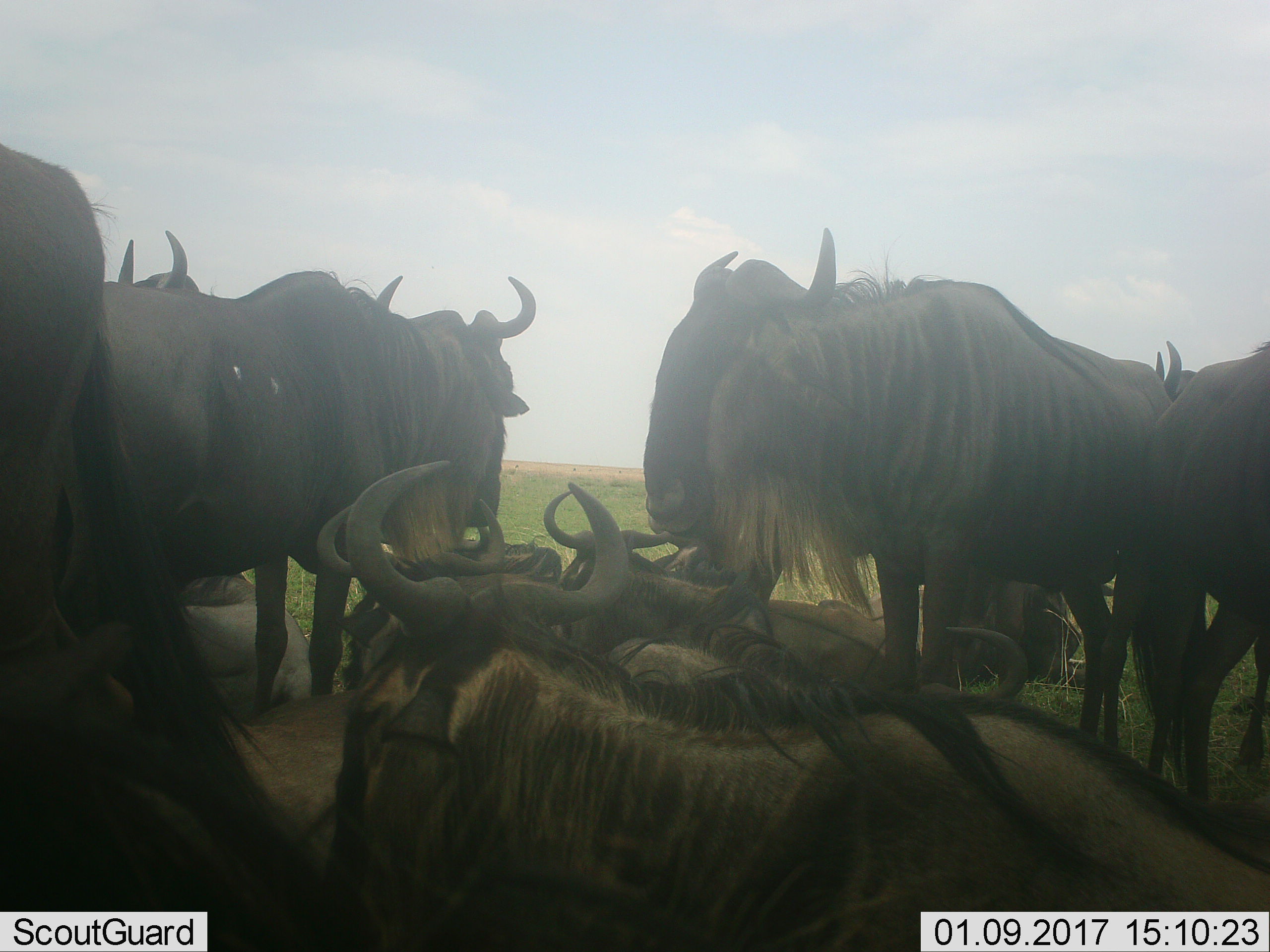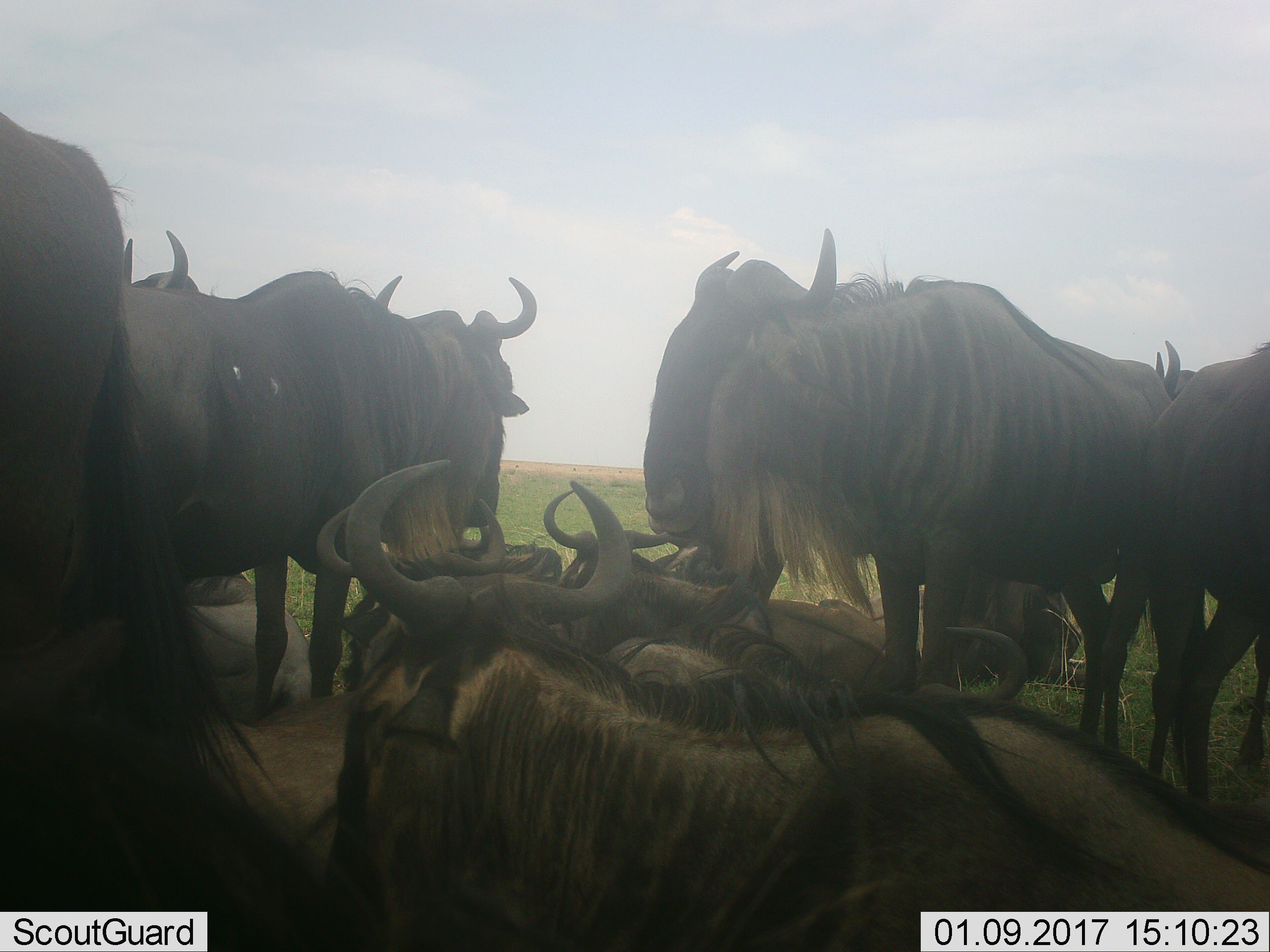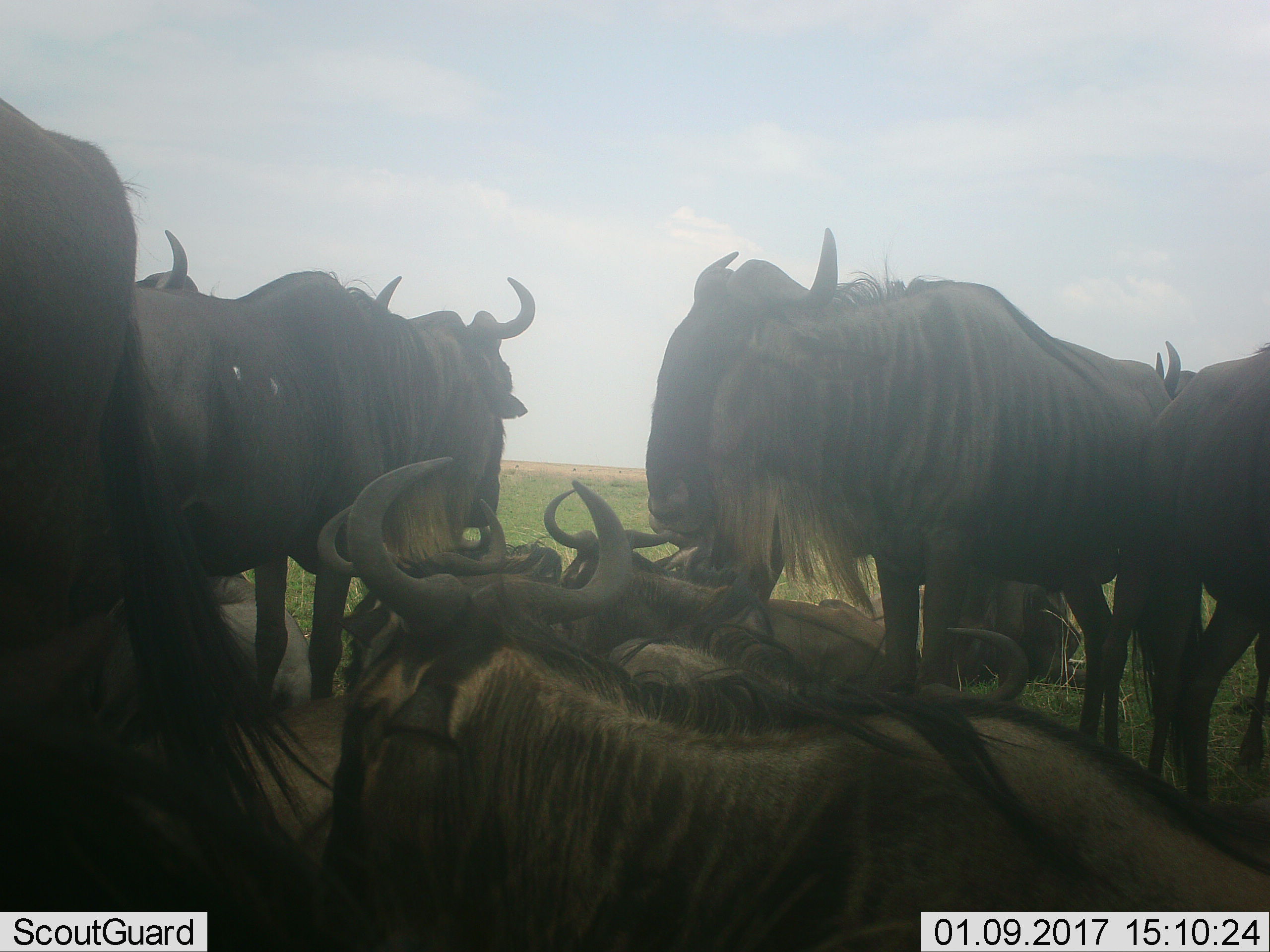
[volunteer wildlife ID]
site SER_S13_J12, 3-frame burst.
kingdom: Animalia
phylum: Chordata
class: Mammalia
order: Artiodactyla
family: Bovidae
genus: Connochaetes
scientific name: Connochaetes taurinus taurinus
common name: blue wildebeest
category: wildebeestblue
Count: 11-50.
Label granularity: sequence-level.